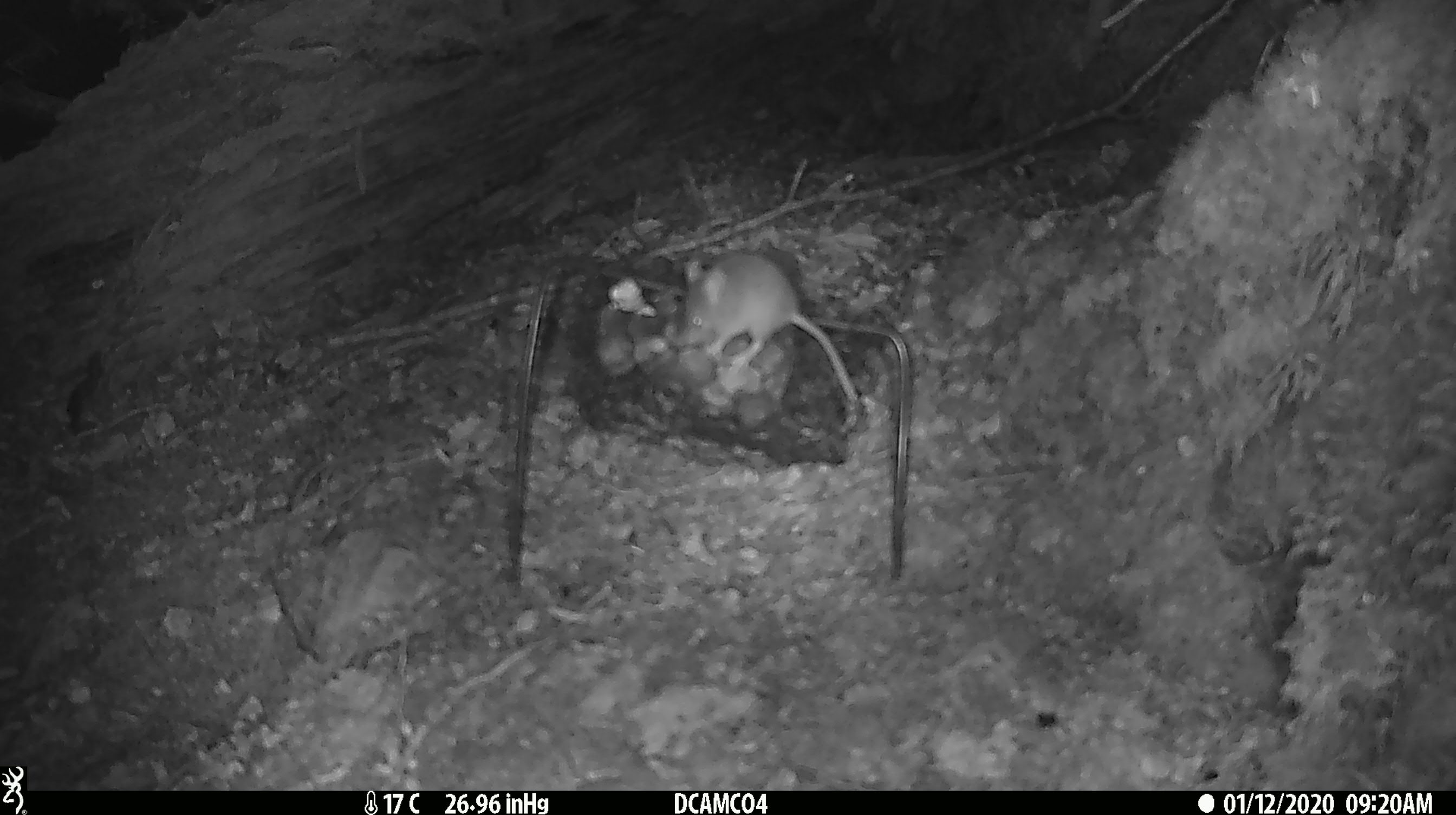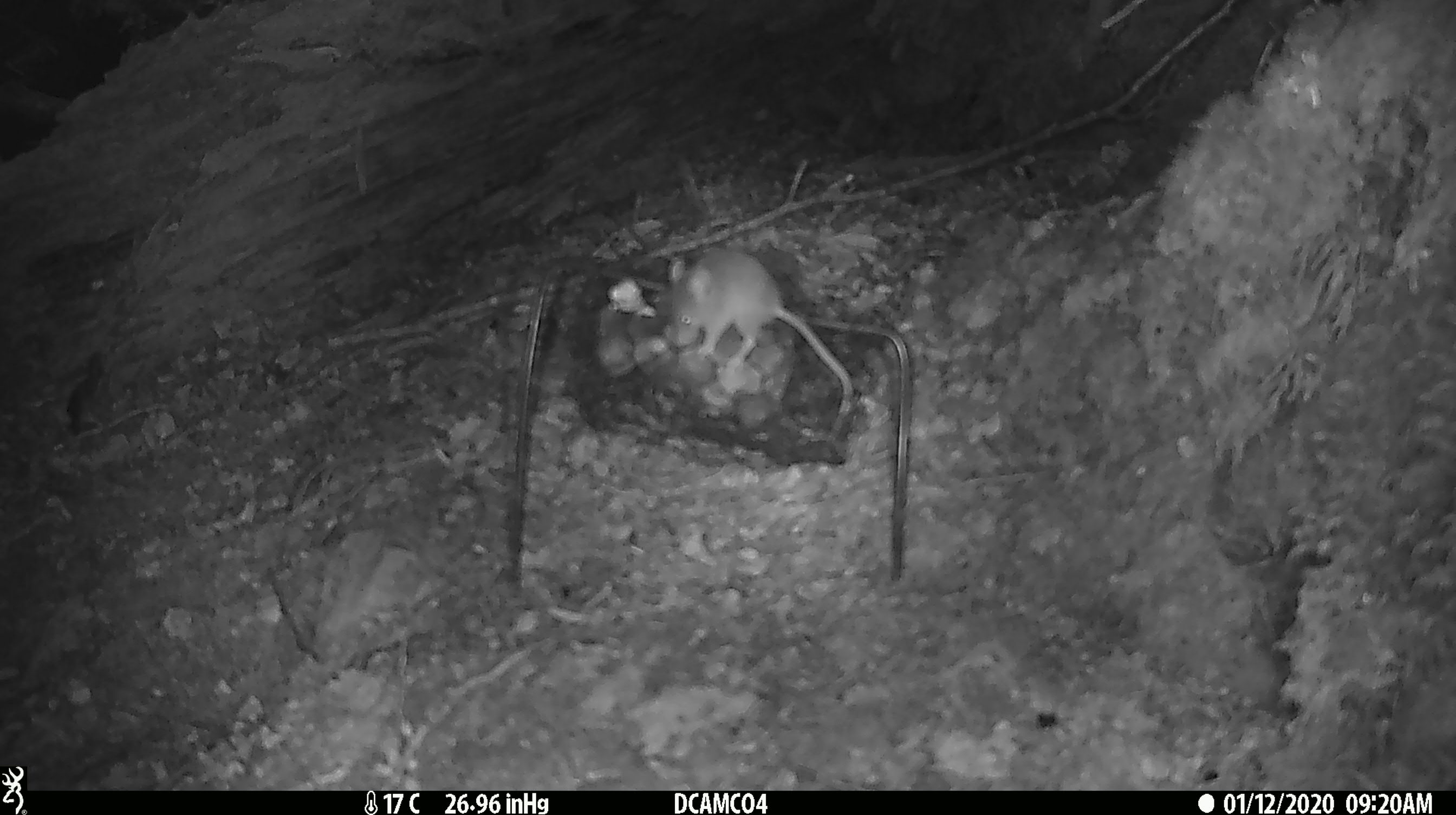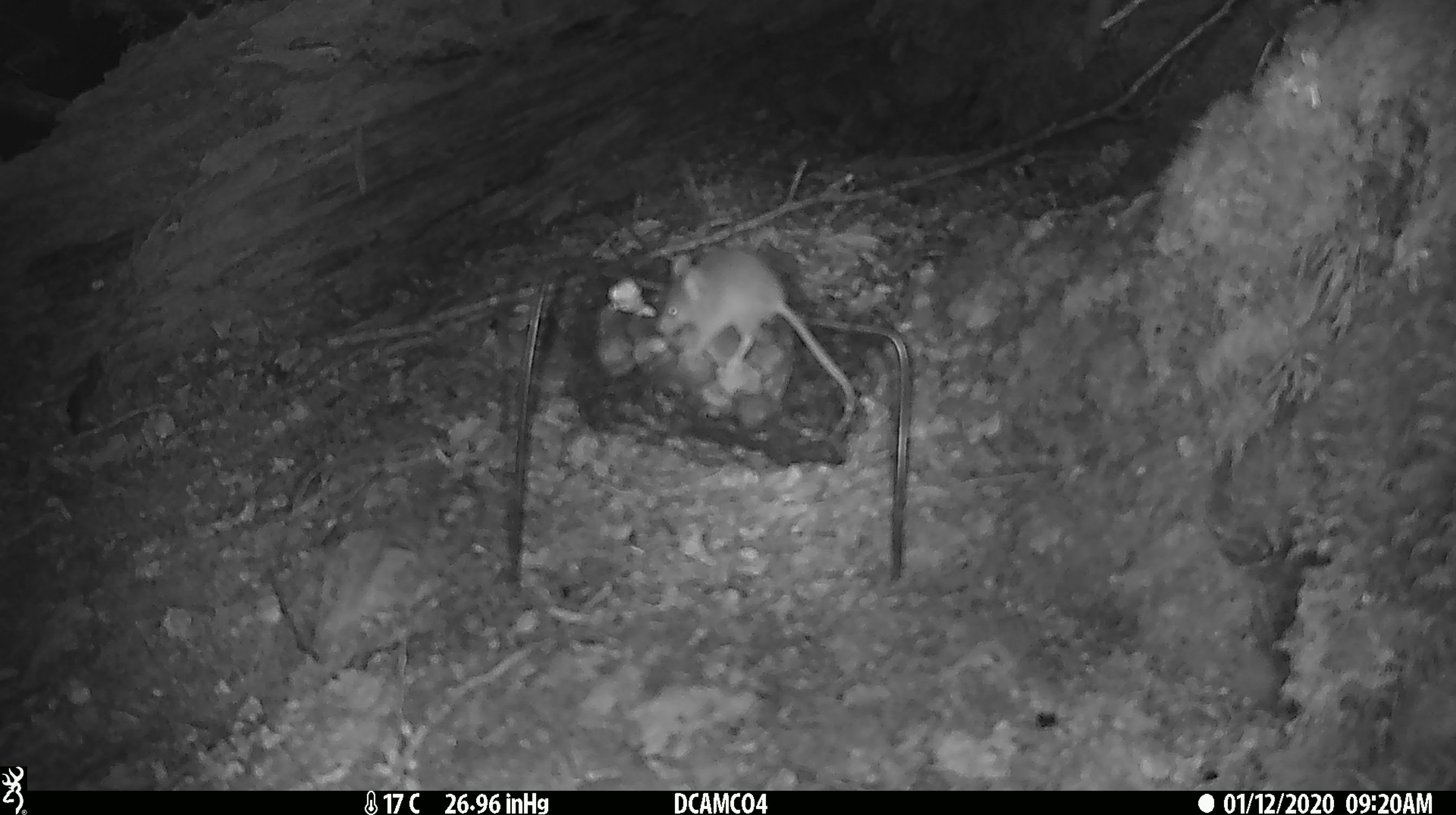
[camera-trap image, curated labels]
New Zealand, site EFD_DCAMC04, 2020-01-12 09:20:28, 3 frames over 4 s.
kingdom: Animalia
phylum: Chordata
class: Mammalia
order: Rodentia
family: Muridae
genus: Mus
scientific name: Mus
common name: mouse